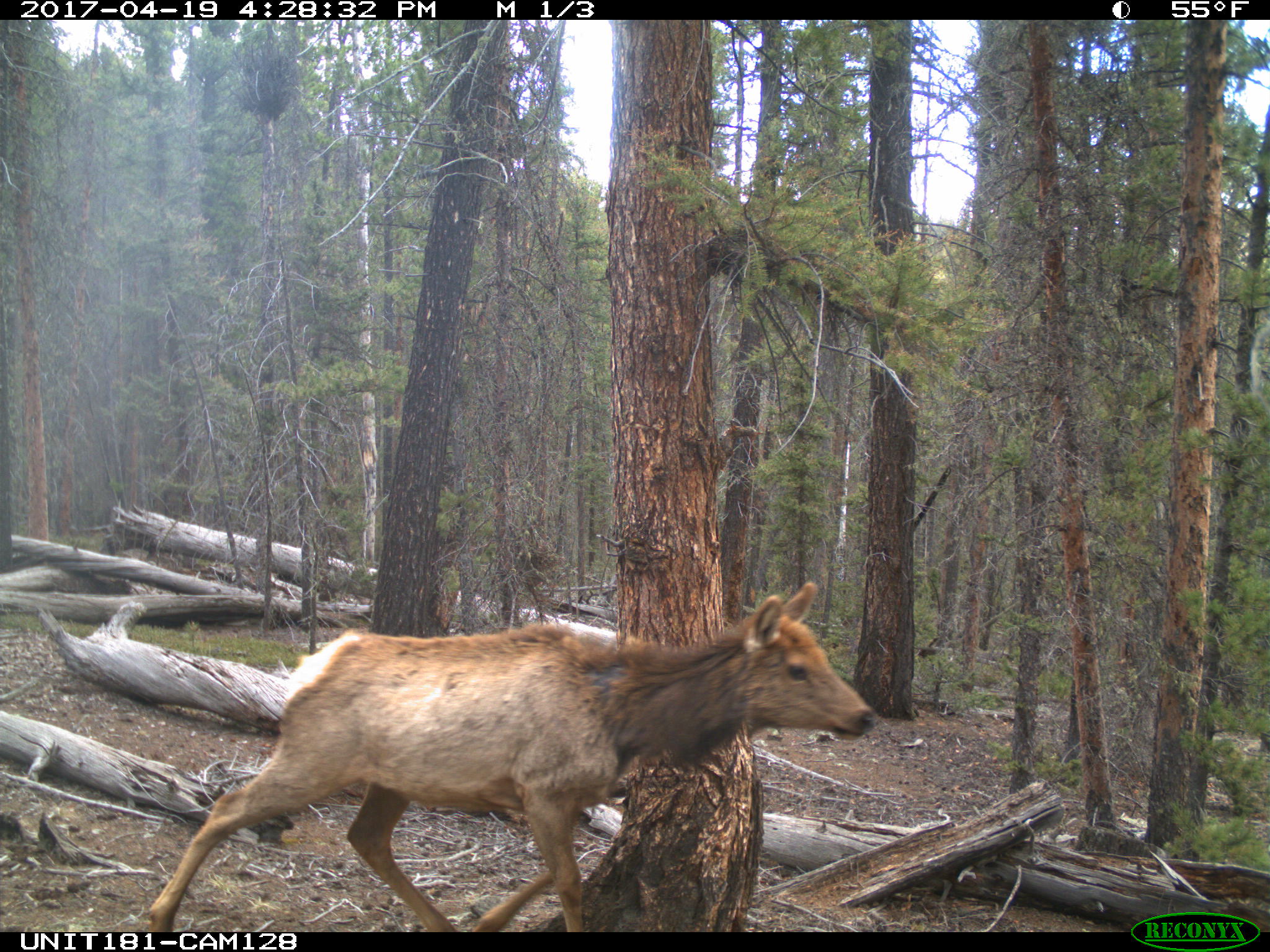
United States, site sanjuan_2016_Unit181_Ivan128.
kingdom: Animalia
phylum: Chordata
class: Mammalia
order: Artiodactyla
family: Cervidae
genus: Cervus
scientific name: Cervus elaphus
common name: red deer